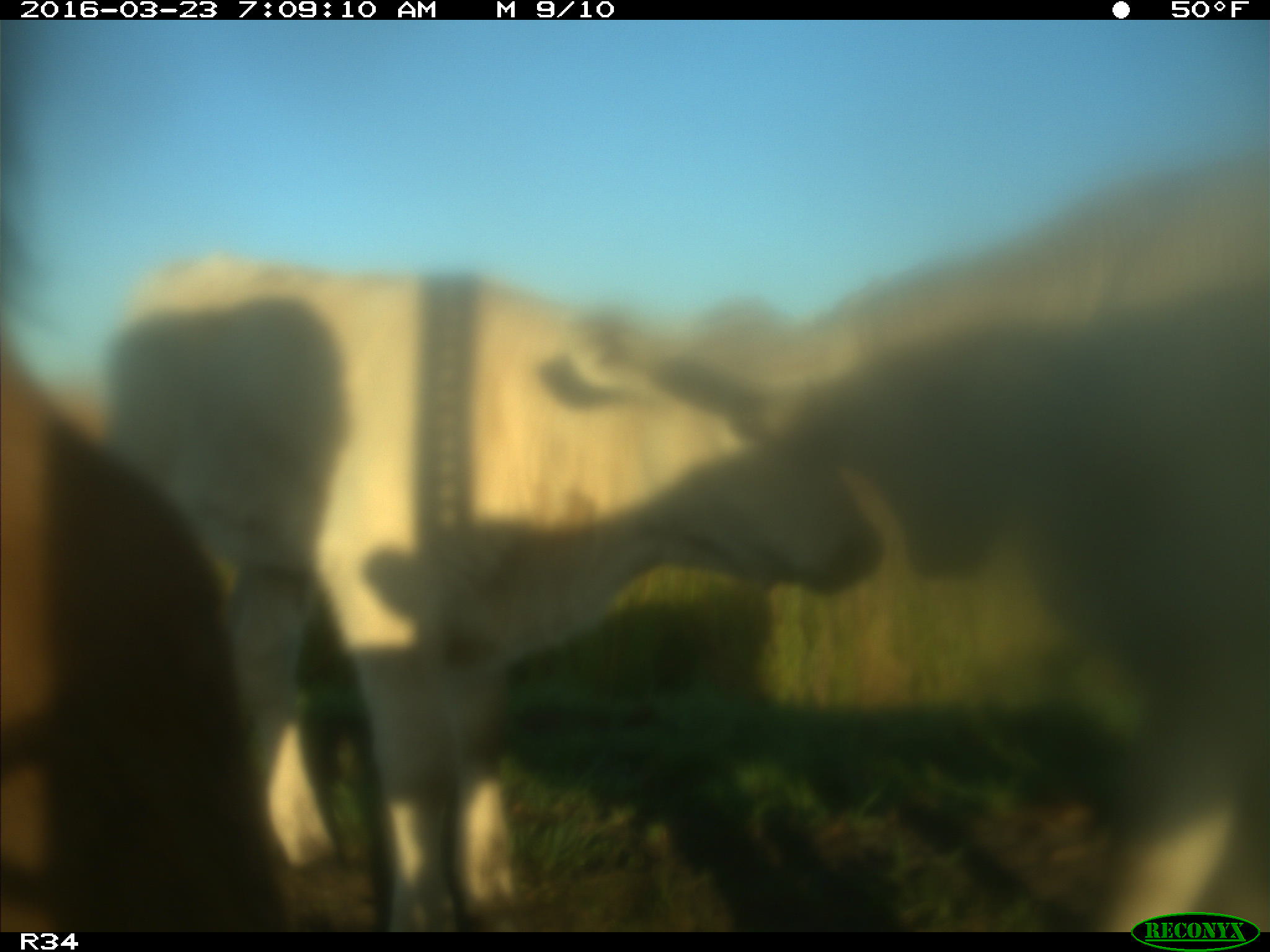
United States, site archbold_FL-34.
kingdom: Animalia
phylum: Chordata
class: Mammalia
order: Artiodactyla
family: Bovidae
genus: Bos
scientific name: Bos taurus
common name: domestic cow